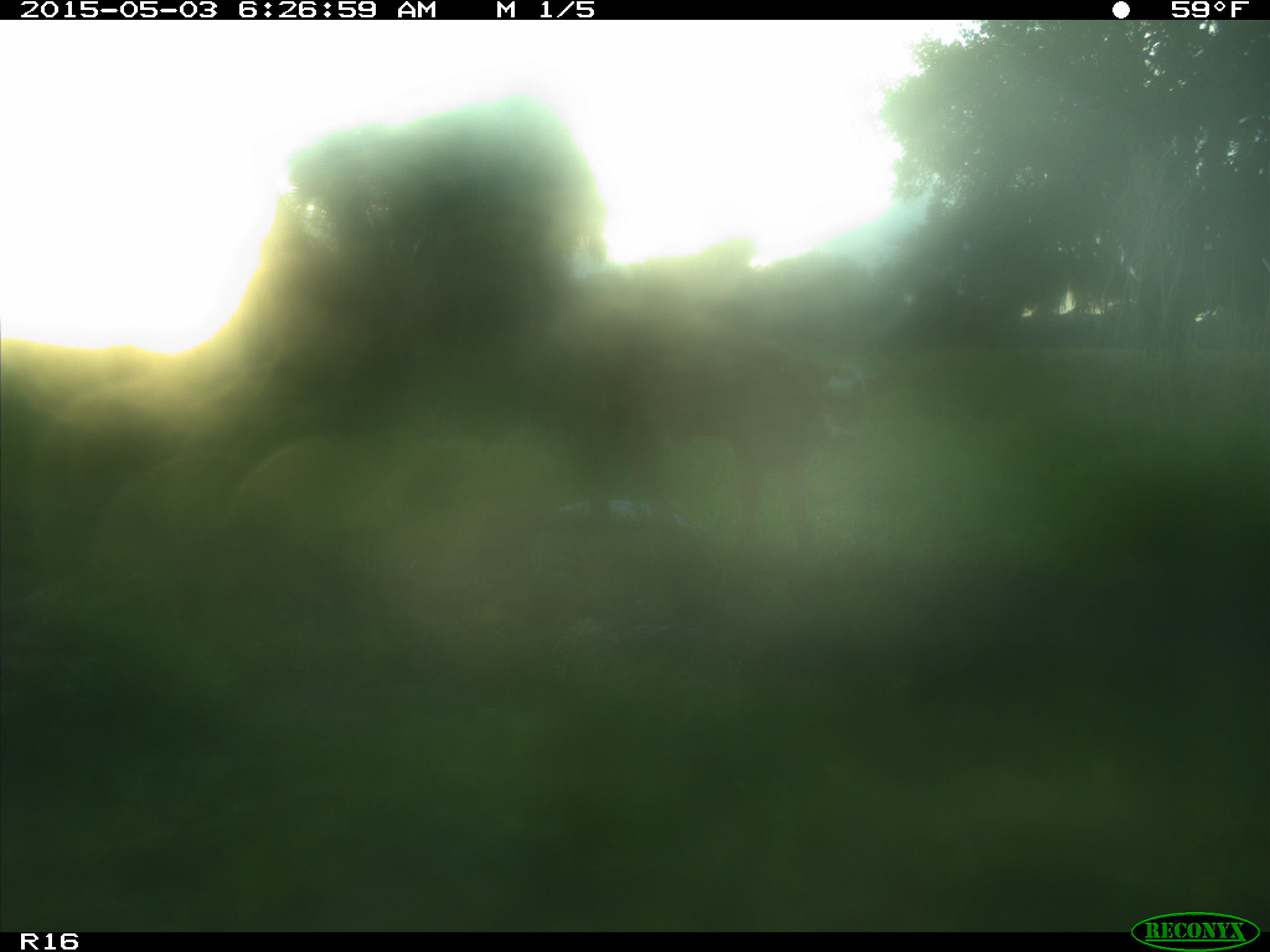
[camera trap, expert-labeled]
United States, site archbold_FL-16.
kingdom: Animalia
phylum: Chordata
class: Mammalia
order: Artiodactyla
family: Bovidae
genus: Bos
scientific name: Bos taurus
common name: domestic cow